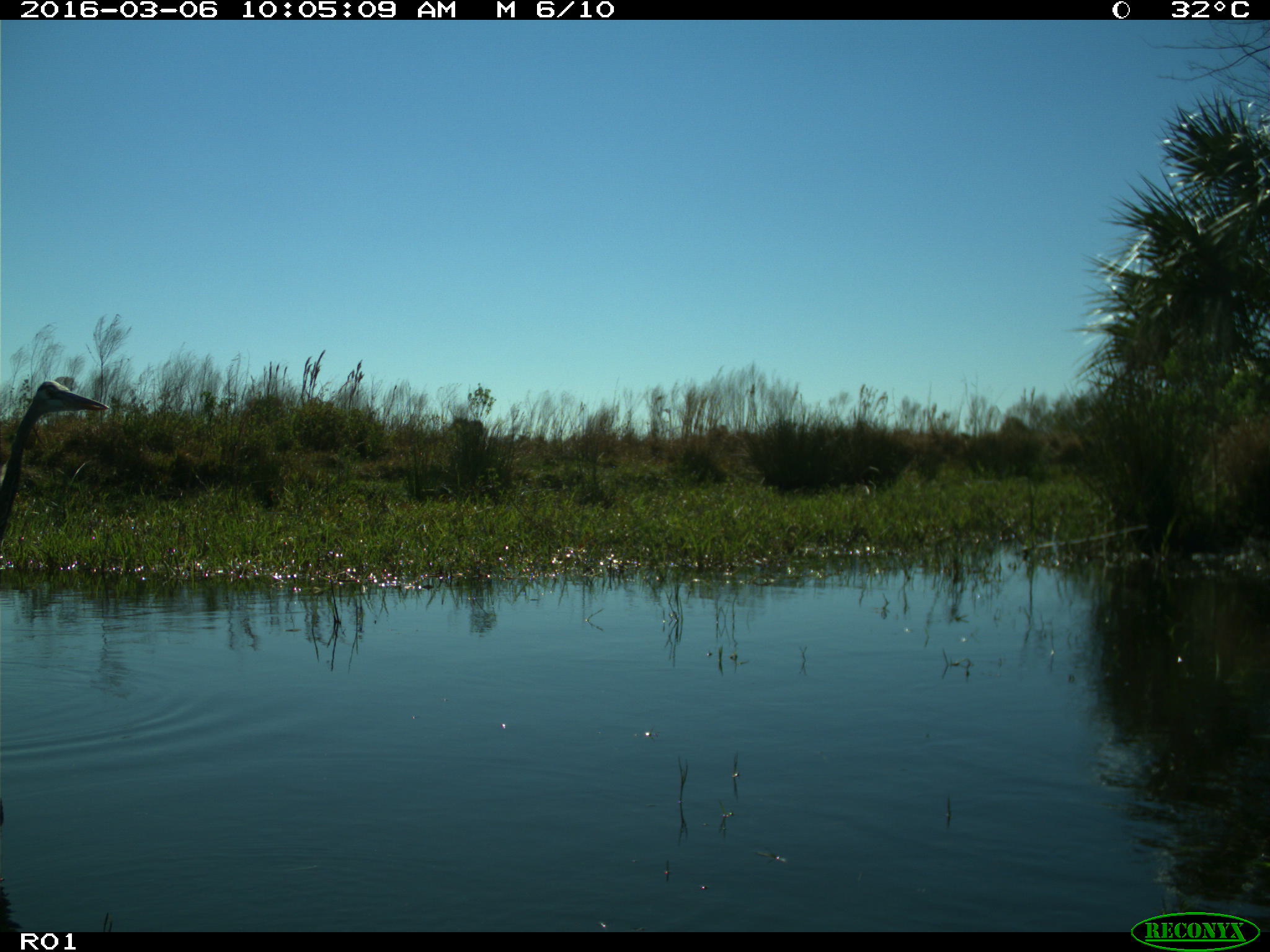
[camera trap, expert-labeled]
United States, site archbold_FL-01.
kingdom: Animalia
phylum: Chordata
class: Aves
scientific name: Aves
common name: birds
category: unidentified bird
Unidentified bird (birds) (Aves).